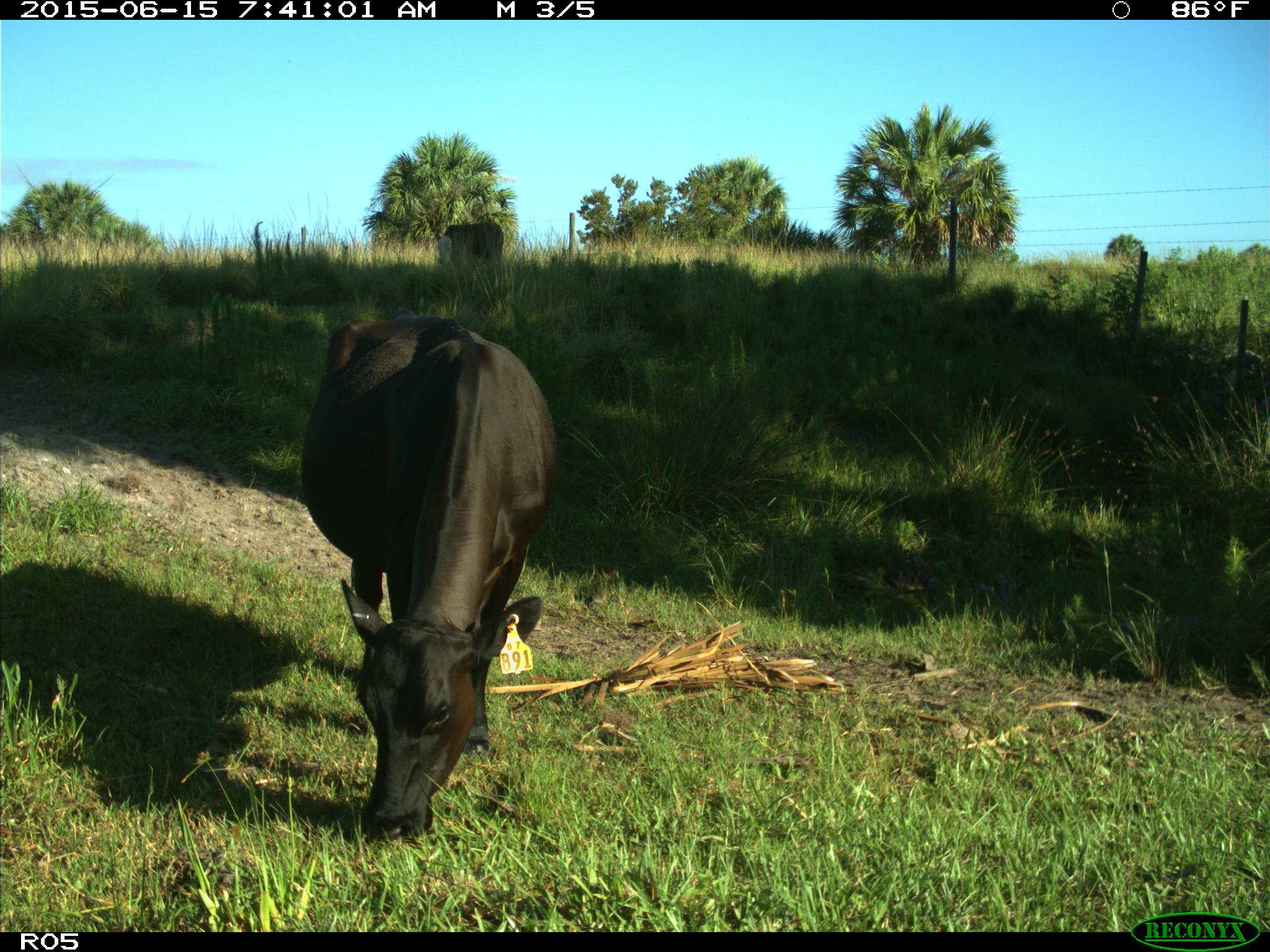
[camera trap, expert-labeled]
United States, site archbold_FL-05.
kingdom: Animalia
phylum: Chordata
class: Mammalia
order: Artiodactyla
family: Bovidae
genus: Bos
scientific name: Bos taurus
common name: domestic cow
Bos taurus (domestic cow).